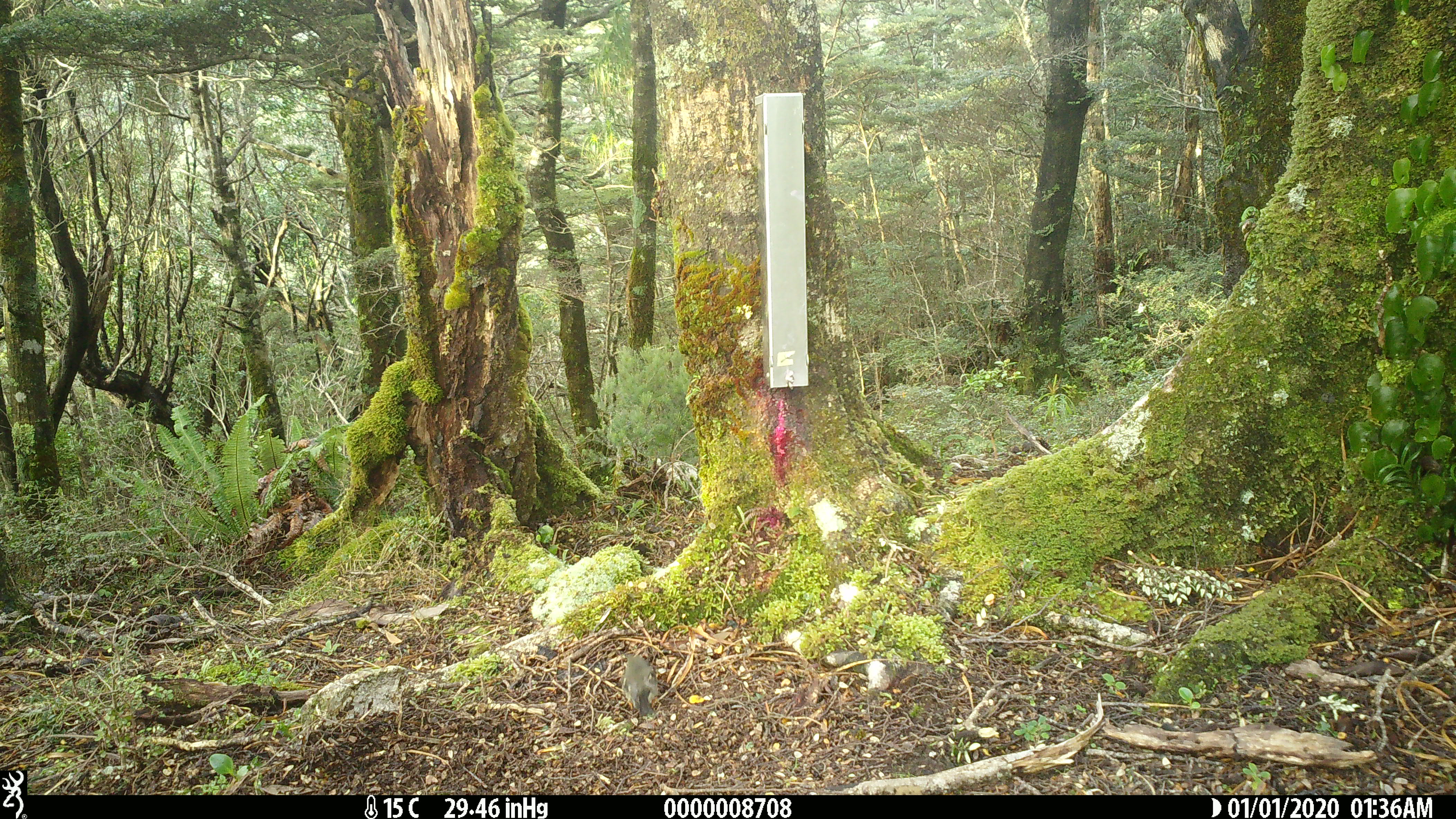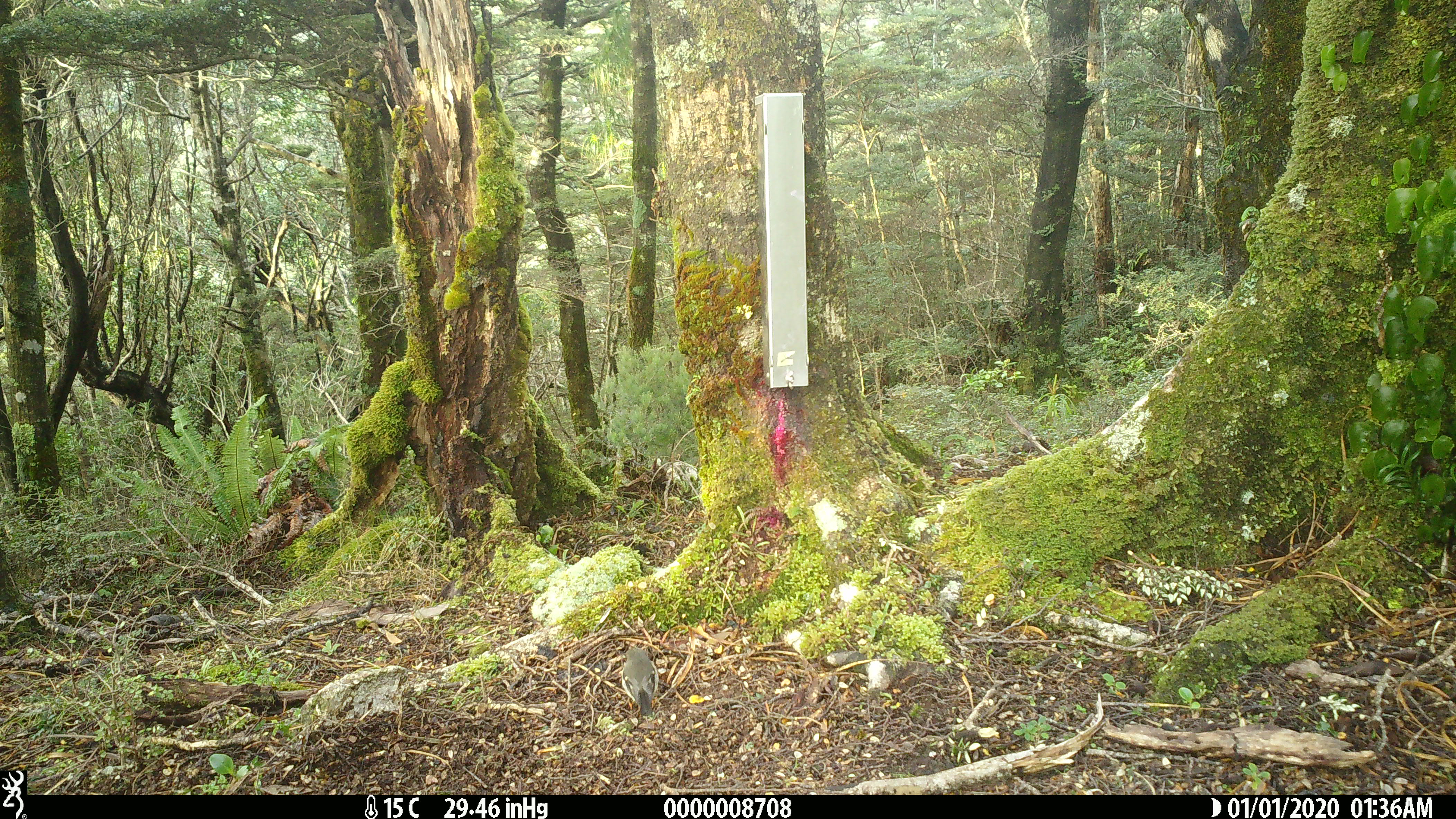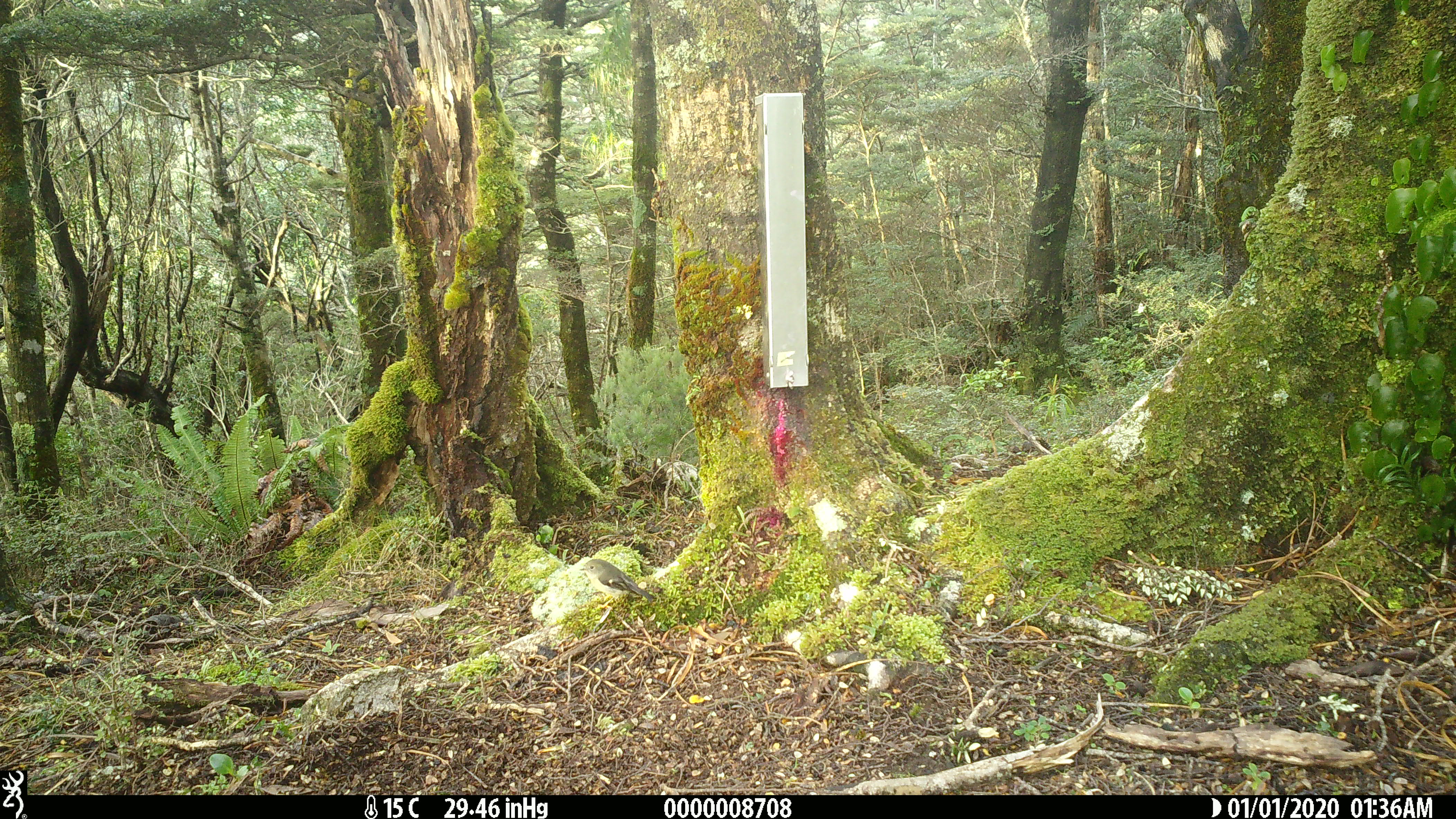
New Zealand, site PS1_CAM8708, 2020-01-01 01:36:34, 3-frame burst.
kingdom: Animalia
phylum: Chordata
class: Aves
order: Passeriformes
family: Petroicidae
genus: Petroica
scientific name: Petroica macrocephala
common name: tomtit